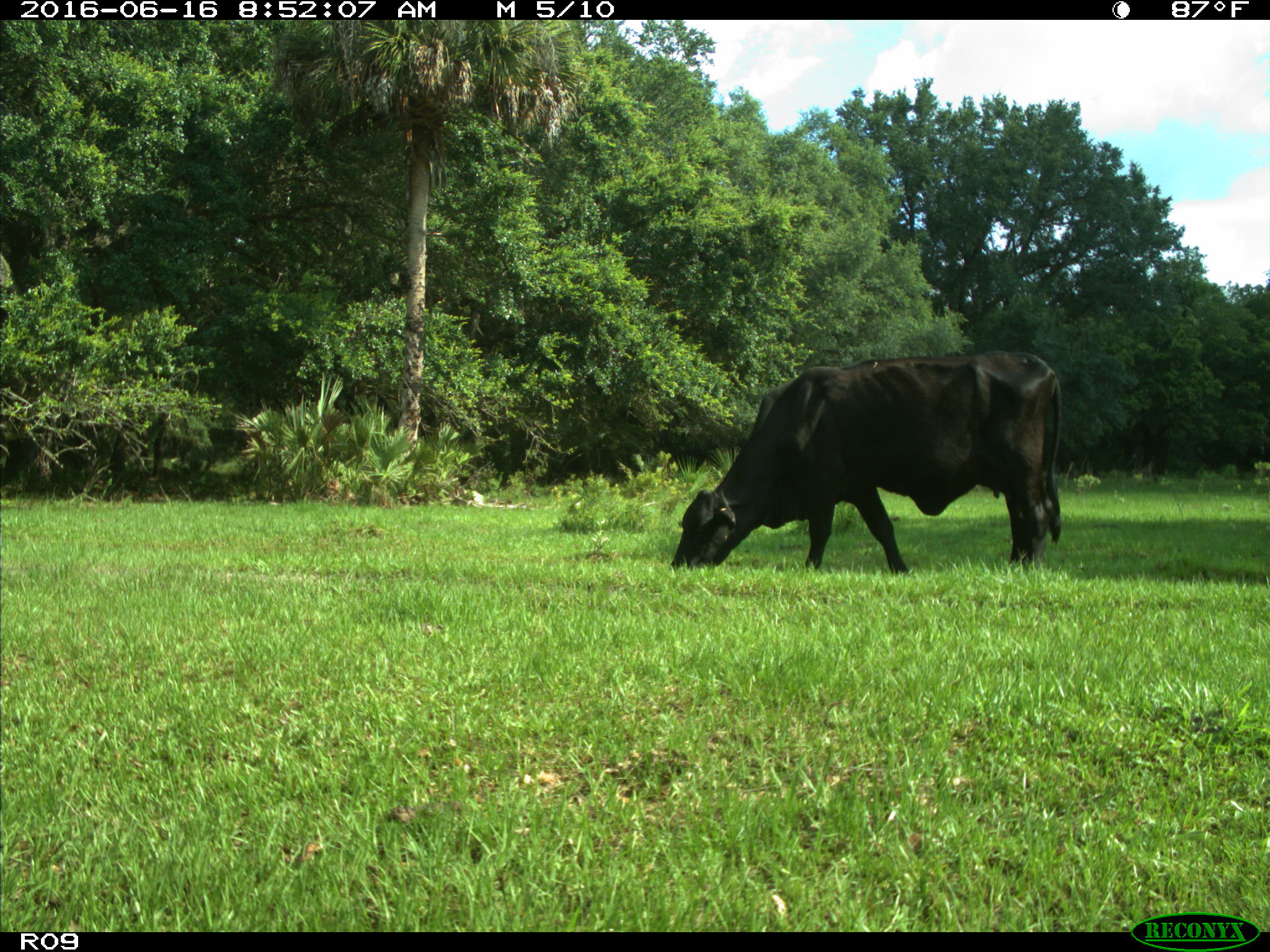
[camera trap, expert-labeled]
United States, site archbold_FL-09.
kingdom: Animalia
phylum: Chordata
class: Mammalia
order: Artiodactyla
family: Bovidae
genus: Bos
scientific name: Bos taurus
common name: domestic cow